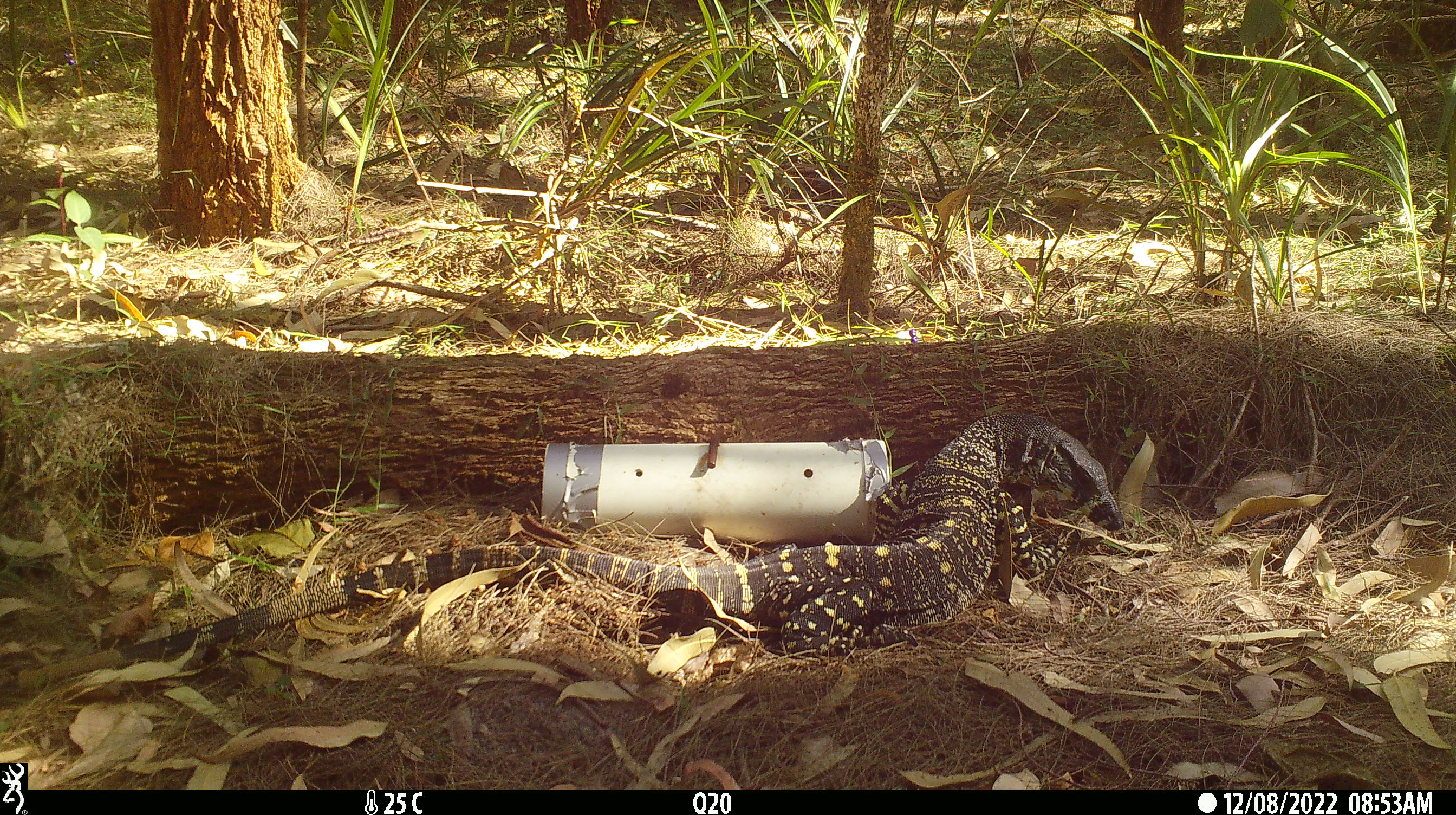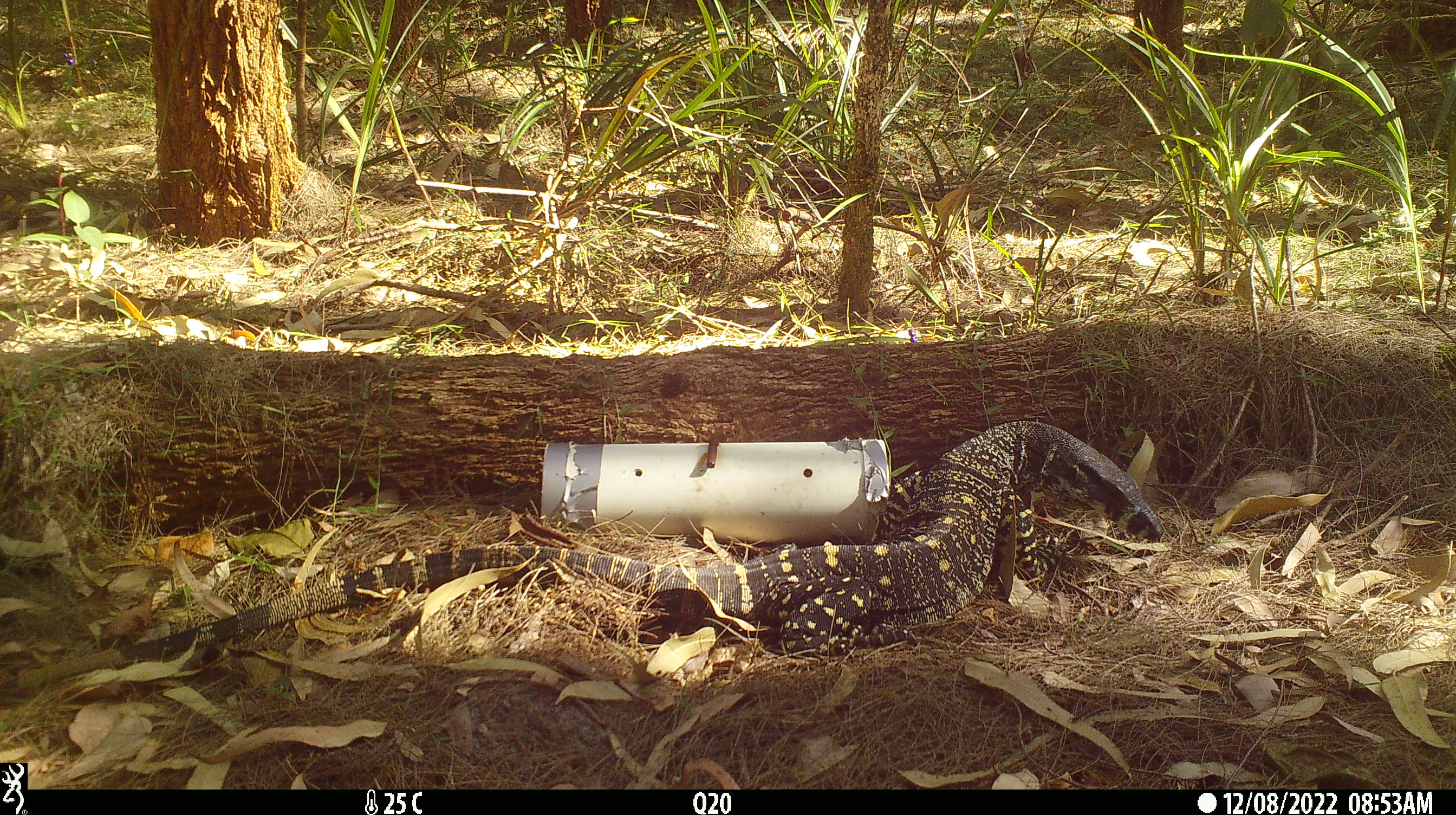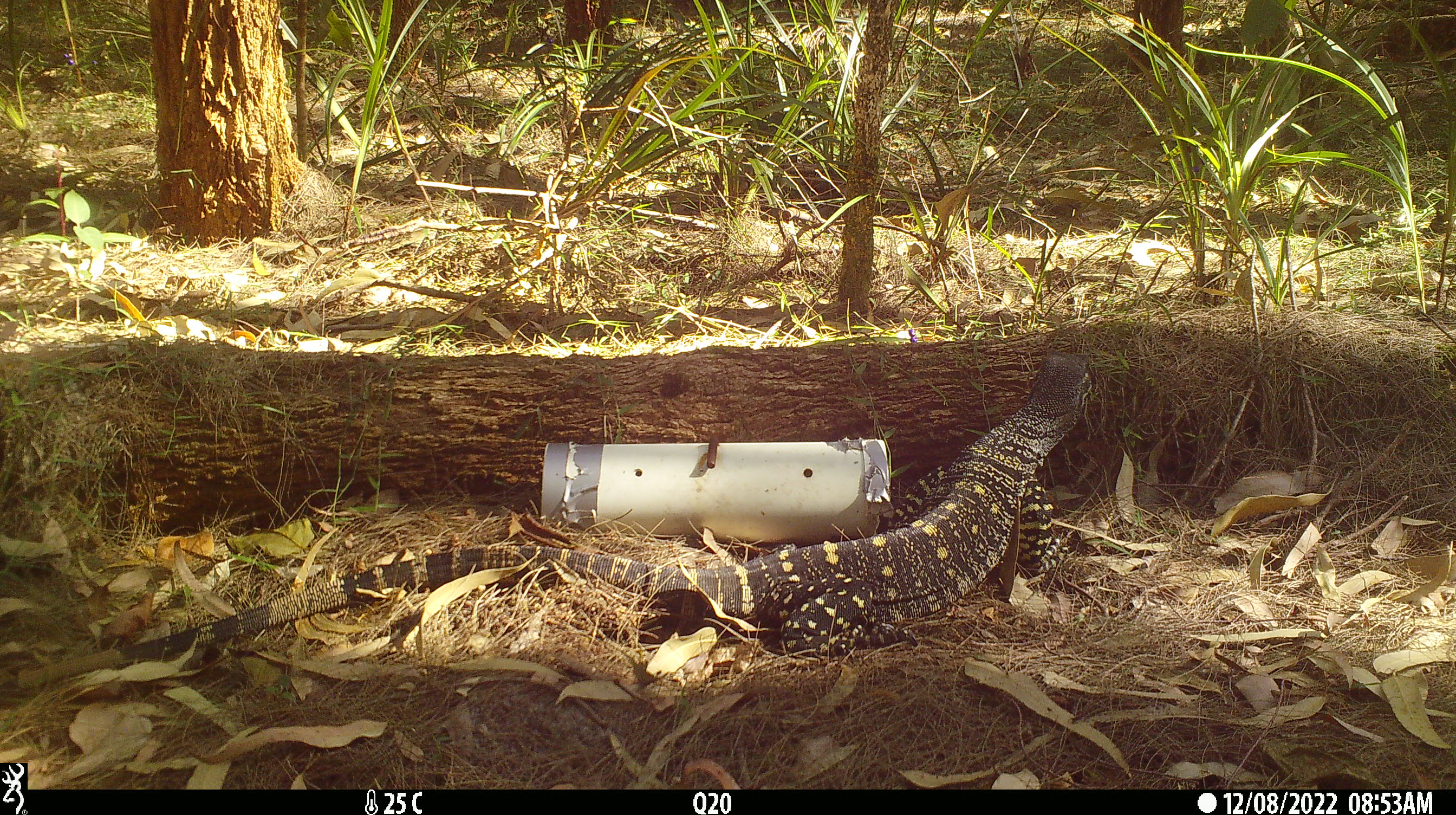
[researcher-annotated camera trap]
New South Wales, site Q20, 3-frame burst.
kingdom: Animalia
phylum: Chordata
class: Reptilia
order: Squamata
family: Varanidae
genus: Varanus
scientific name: Varanus varius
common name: lace monitor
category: goanna